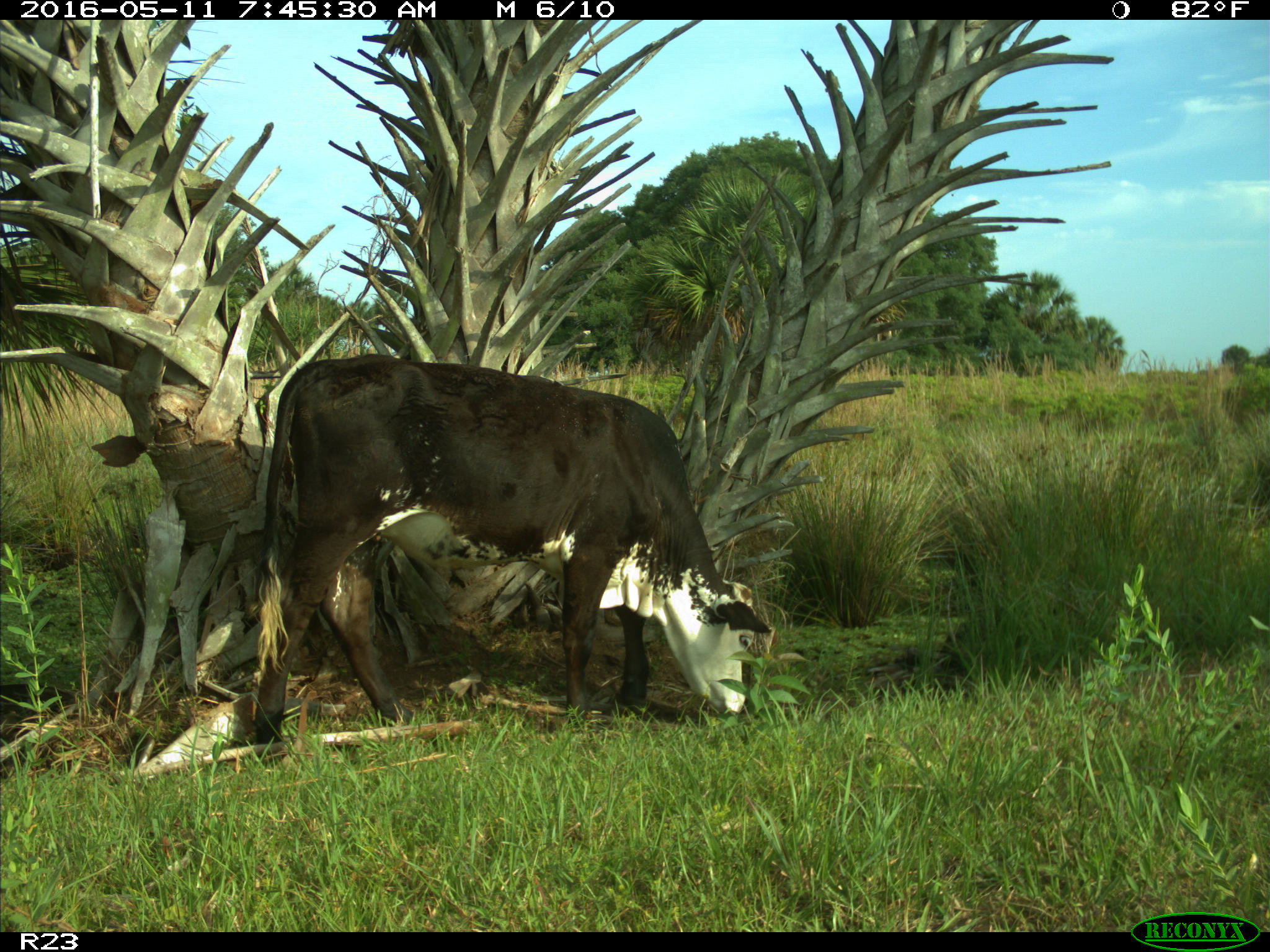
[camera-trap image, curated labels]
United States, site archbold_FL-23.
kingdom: Animalia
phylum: Chordata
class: Mammalia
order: Artiodactyla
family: Bovidae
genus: Bos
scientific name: Bos taurus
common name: domestic cow